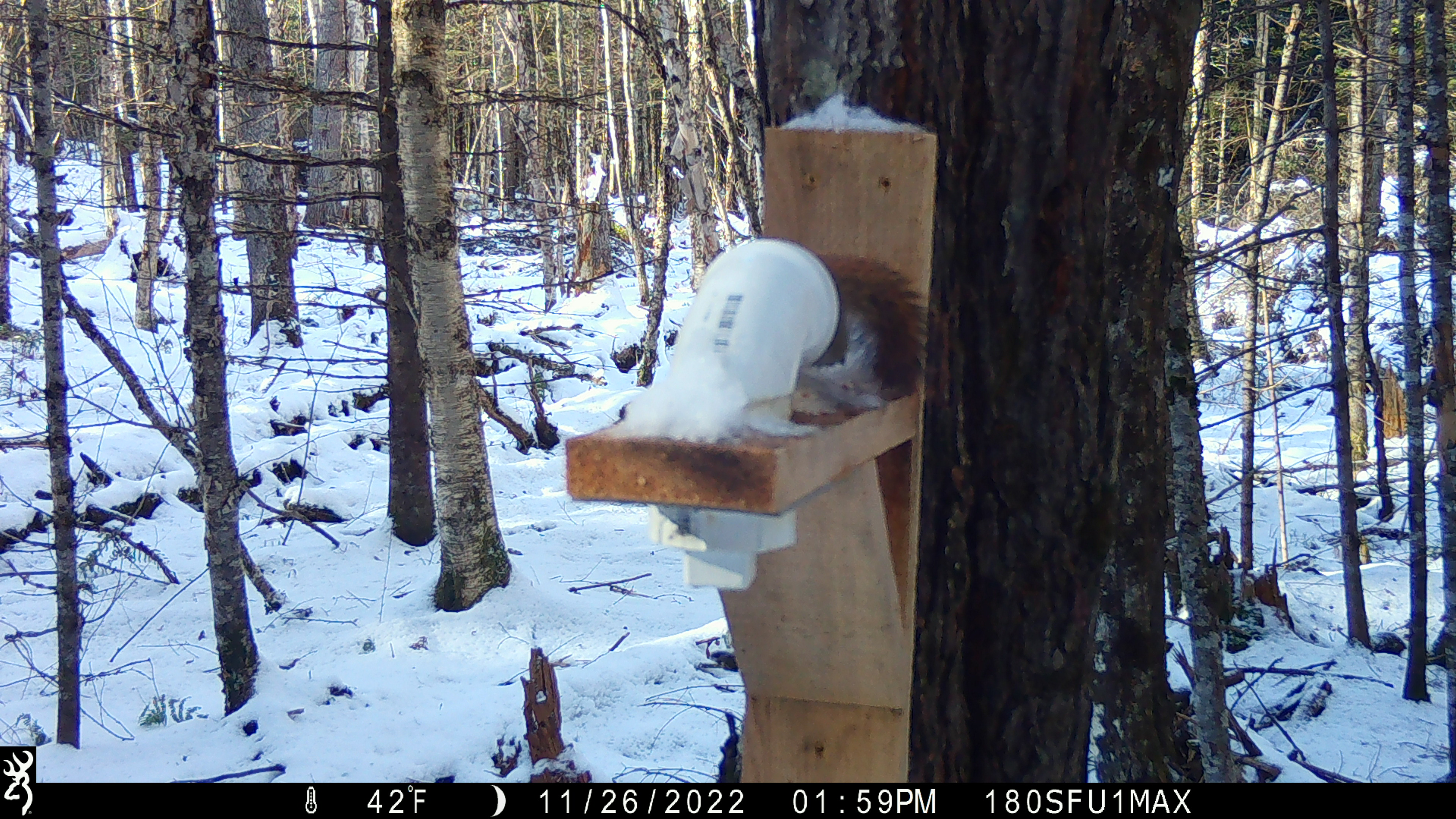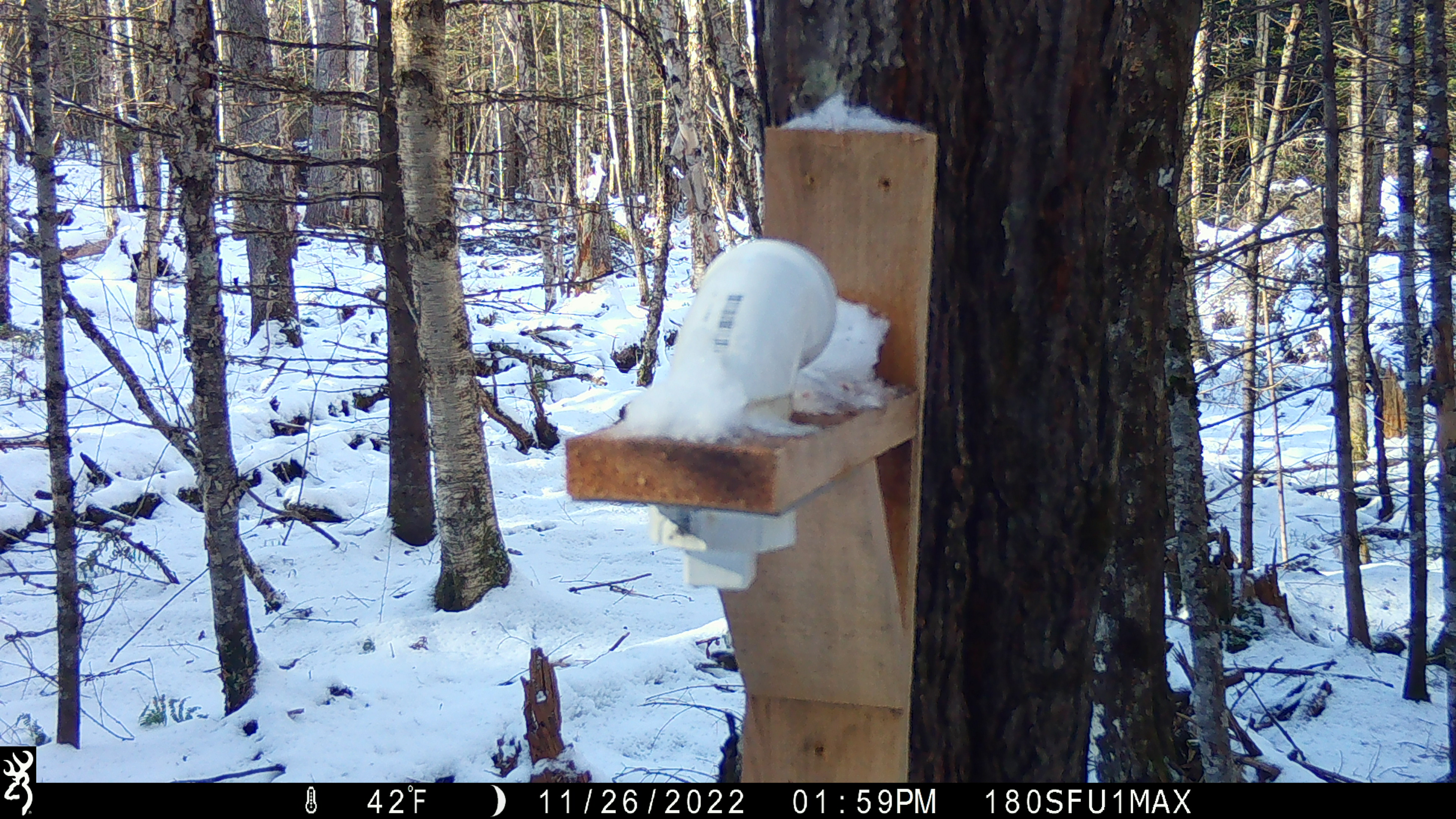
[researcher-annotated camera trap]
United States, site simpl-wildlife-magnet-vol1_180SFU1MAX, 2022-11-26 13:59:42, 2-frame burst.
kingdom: Animalia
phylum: Chordata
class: Mammalia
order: Rodentia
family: Sciuridae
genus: Tamiasciurus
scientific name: Tamiasciurus hudsonicus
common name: red squirrel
Red squirrel (Tamiasciurus hudsonicus).